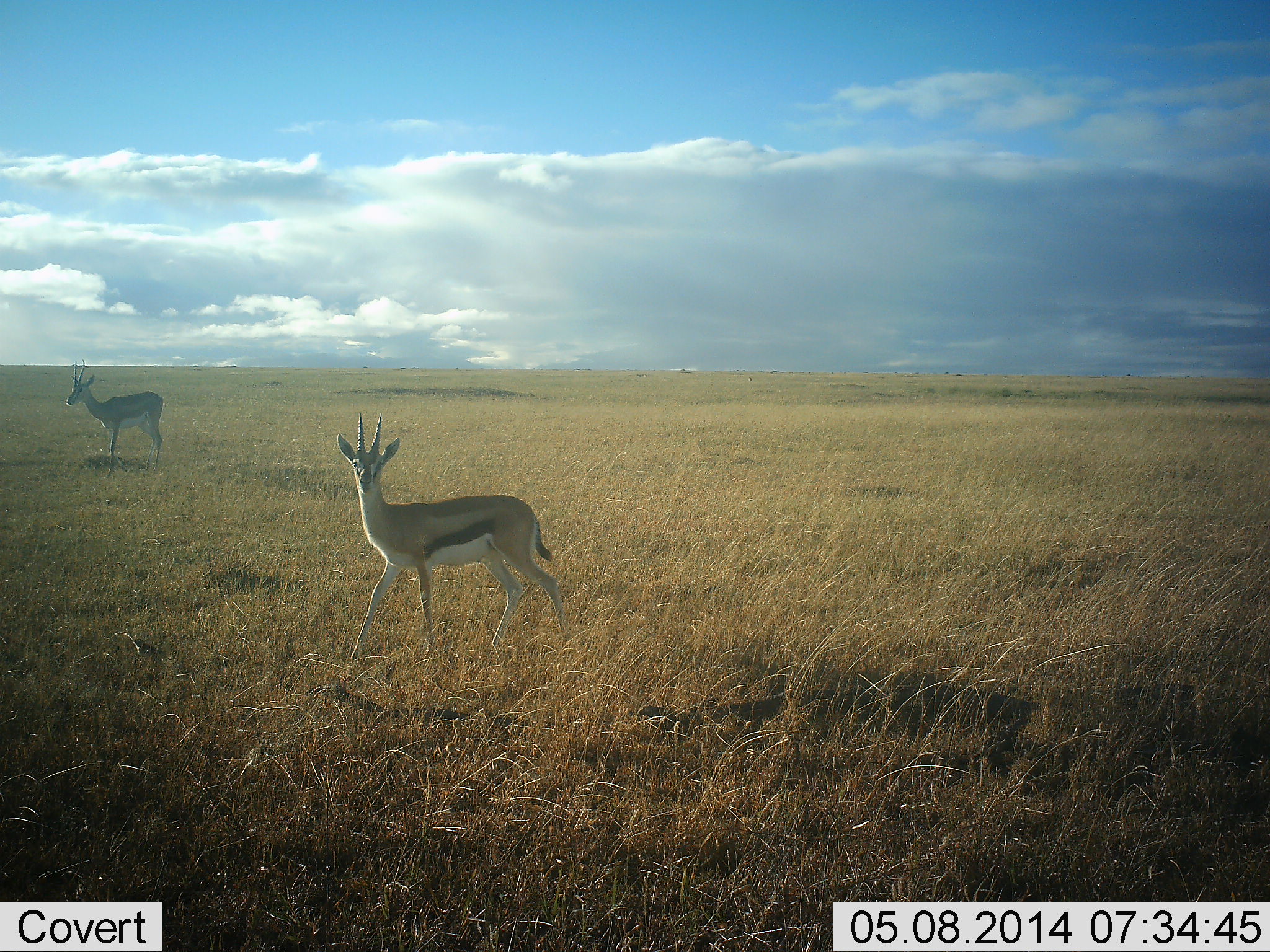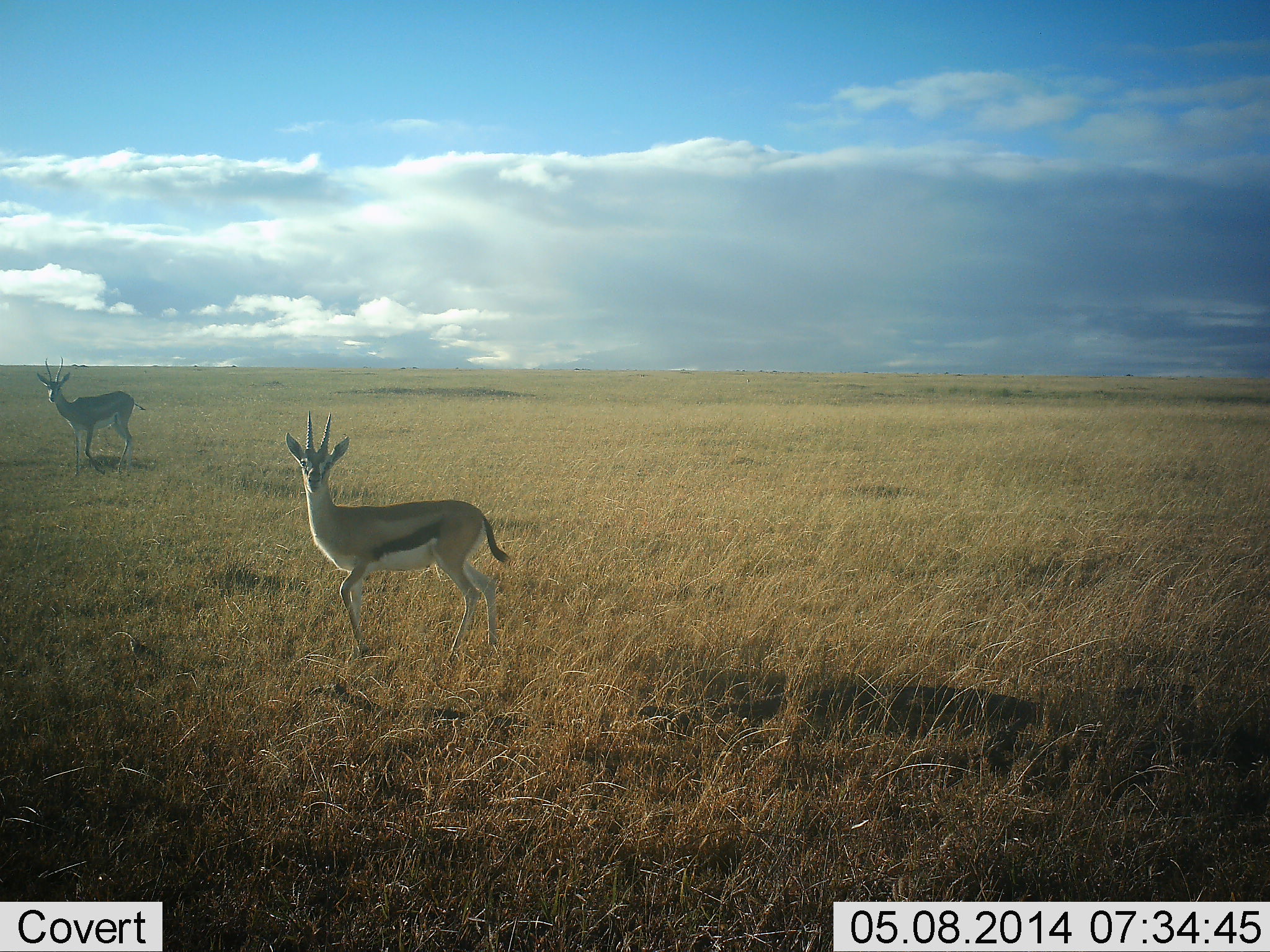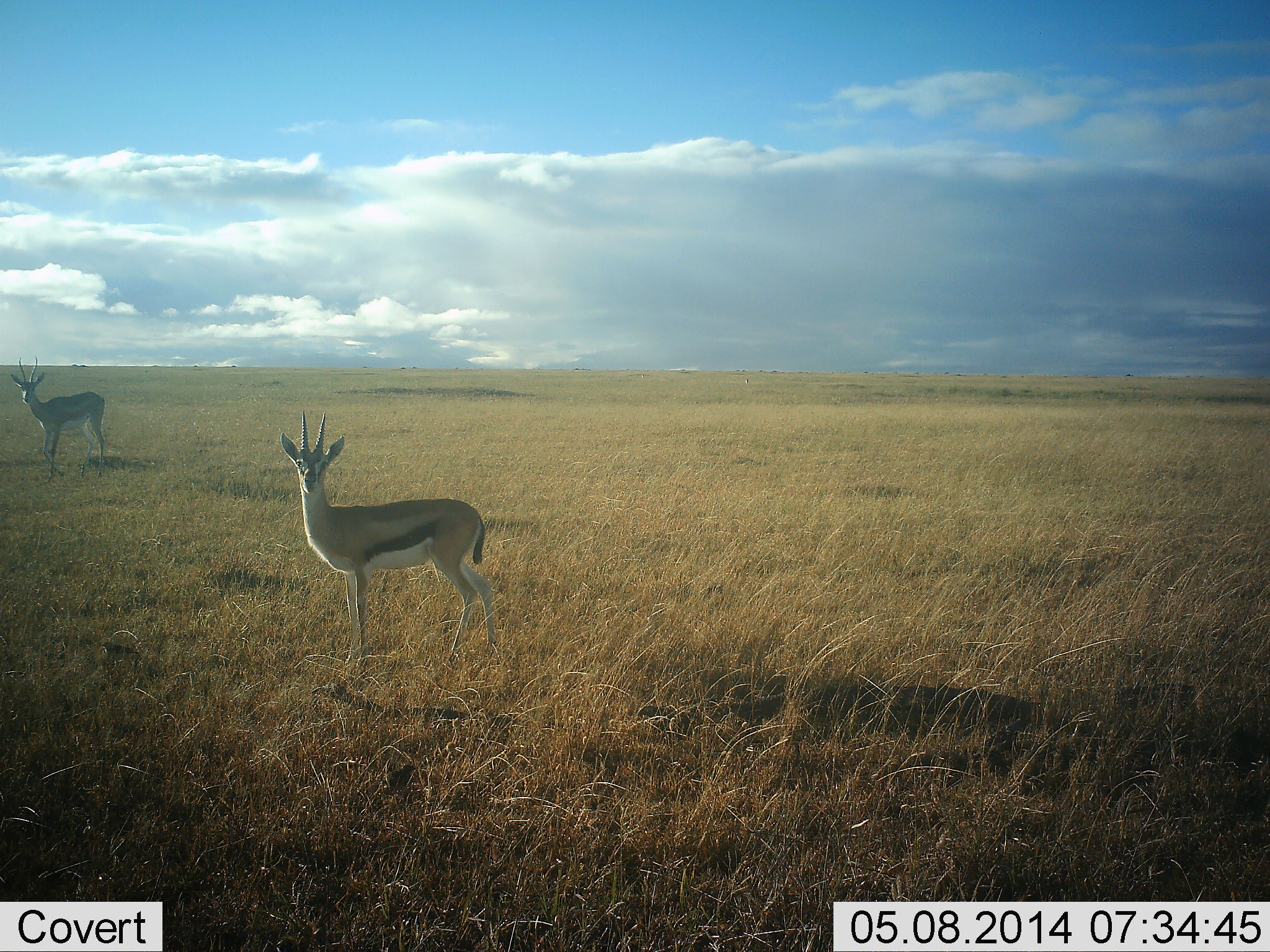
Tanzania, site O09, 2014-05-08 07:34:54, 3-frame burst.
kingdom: Animalia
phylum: Chordata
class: Mammalia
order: Artiodactyla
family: Bovidae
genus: Eudorcas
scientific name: Eudorcas thomsonii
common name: thomson's gazelle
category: gazellethomsons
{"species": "gazellethomsons (thomson's gazelle) (Eudorcas thomsonii)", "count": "2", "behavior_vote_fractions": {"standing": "20%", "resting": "0%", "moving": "90%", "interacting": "0%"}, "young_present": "0%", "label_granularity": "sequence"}